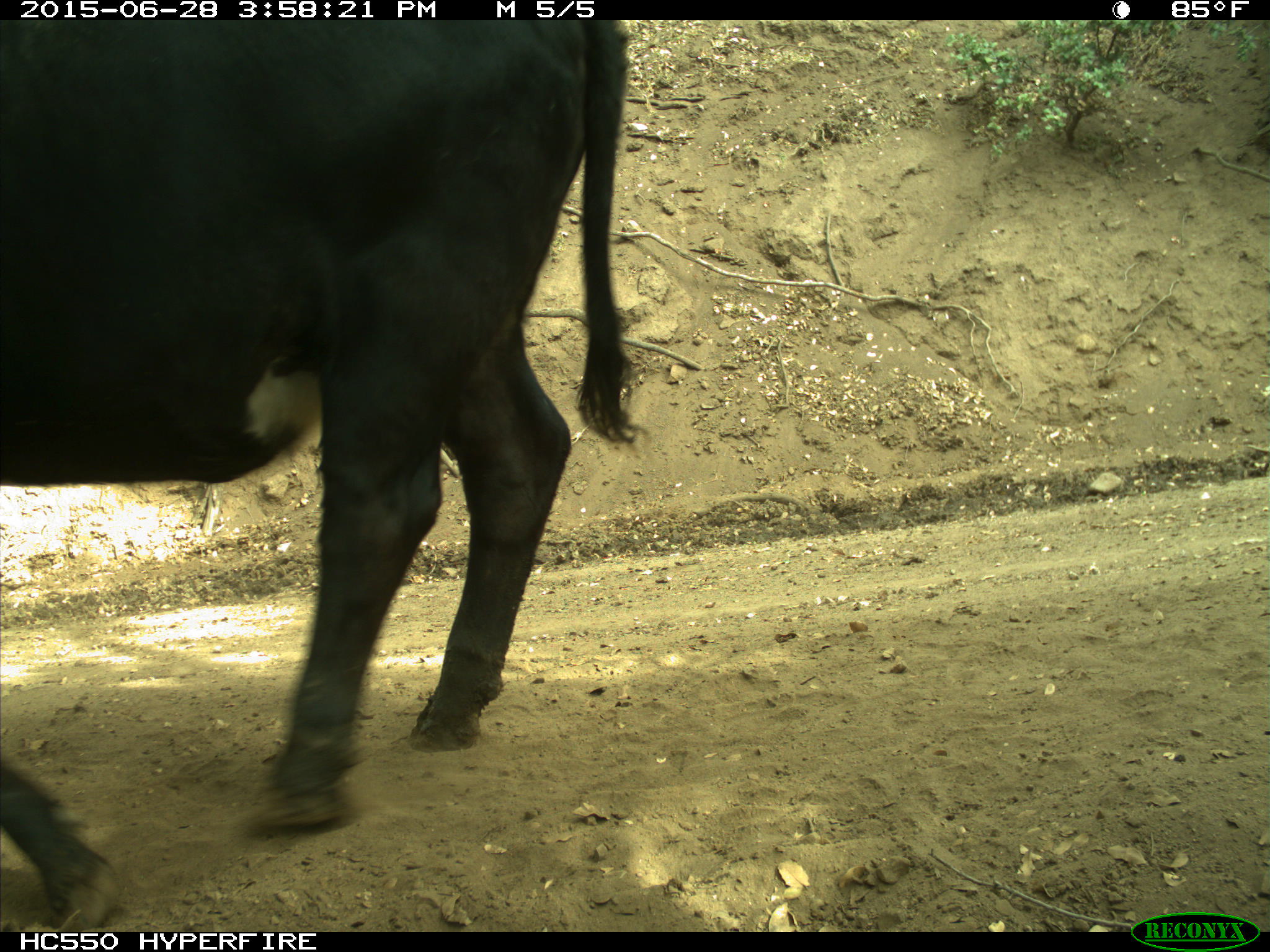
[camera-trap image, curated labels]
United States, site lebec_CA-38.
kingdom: Animalia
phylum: Chordata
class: Mammalia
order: Artiodactyla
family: Bovidae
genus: Bos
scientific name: Bos taurus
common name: domestic cow